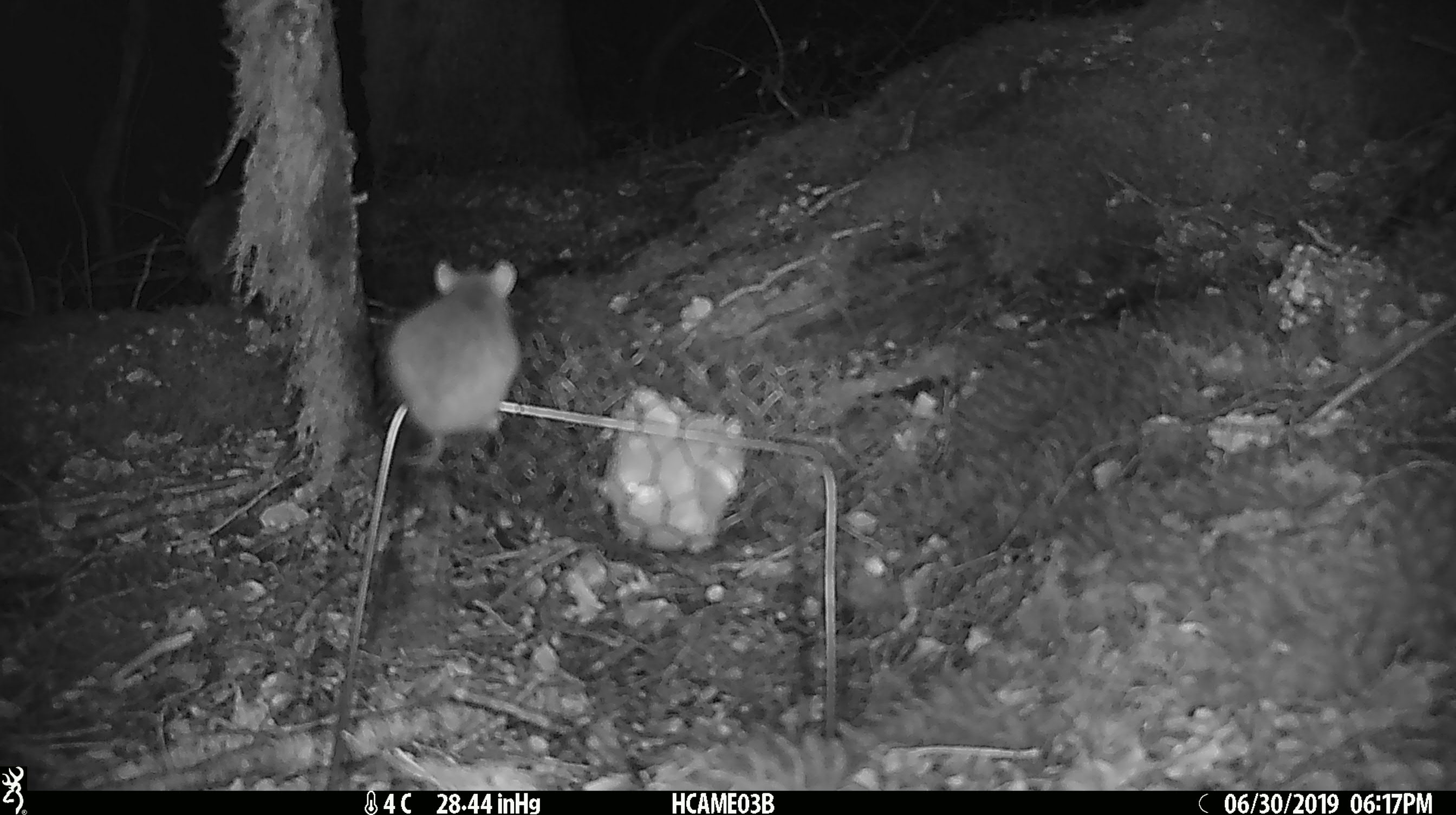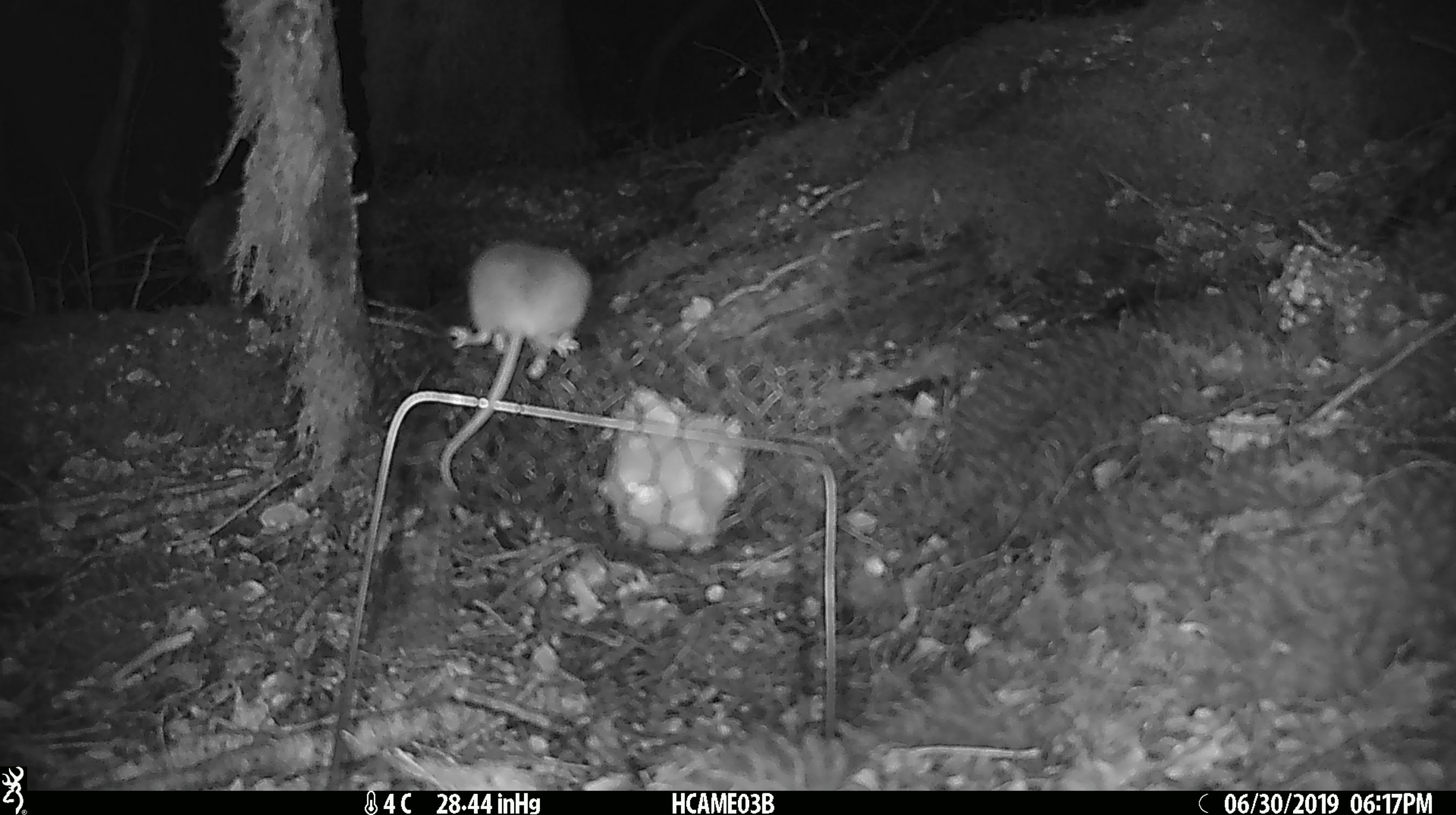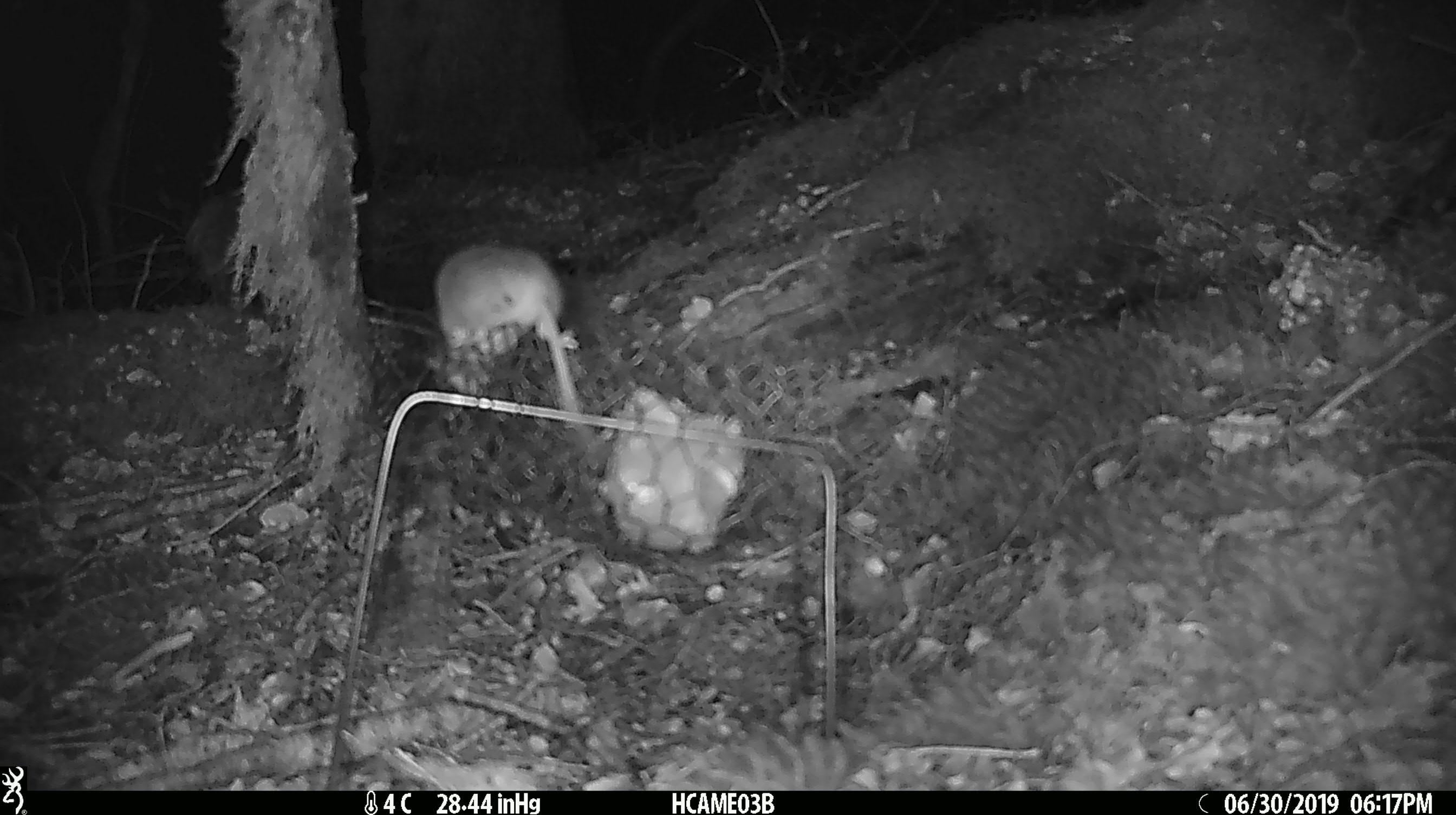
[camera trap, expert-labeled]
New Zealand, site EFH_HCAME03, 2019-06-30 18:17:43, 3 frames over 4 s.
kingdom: Animalia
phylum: Chordata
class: Mammalia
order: Rodentia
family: Muridae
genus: Mus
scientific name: Mus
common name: mouse